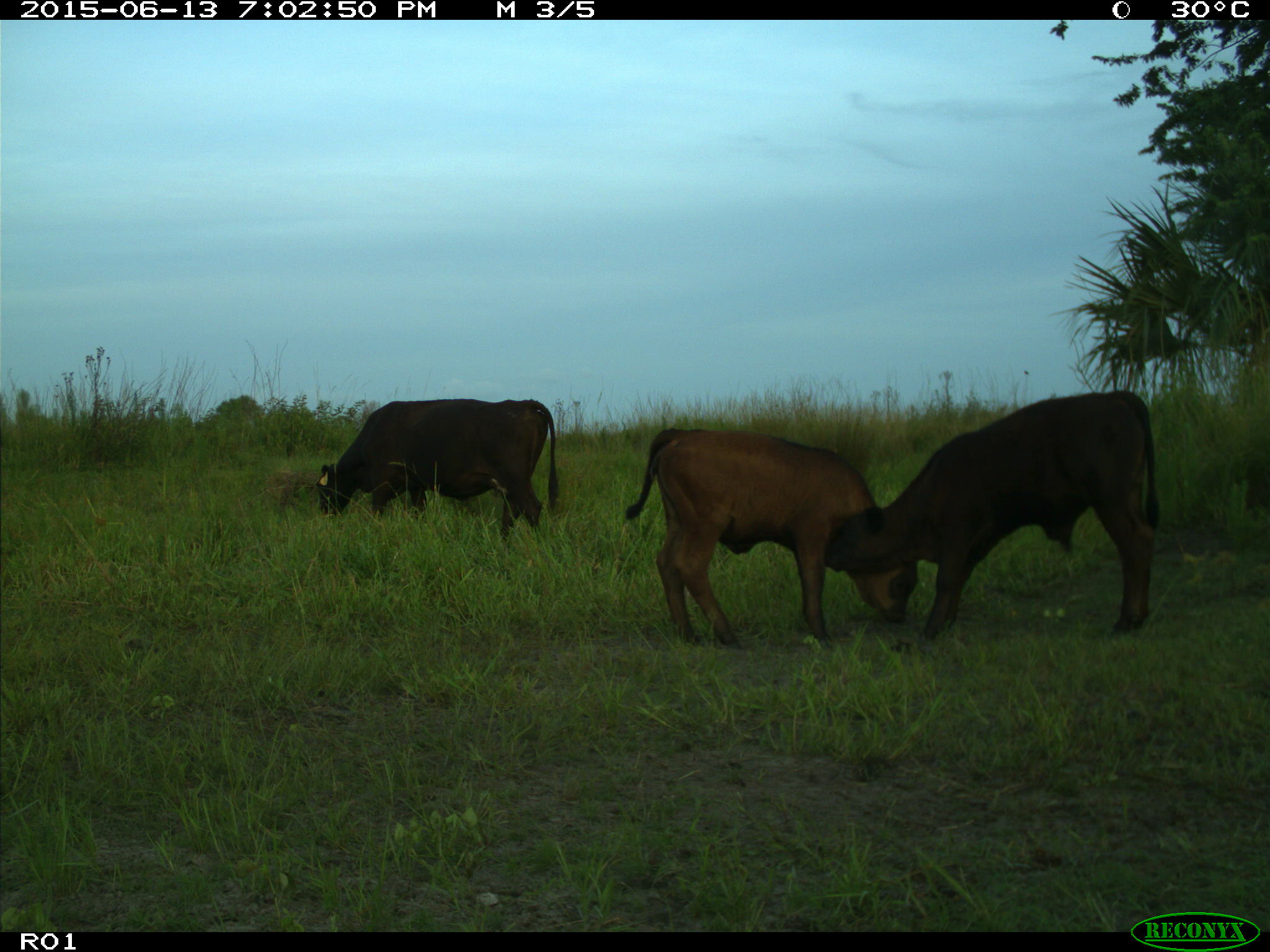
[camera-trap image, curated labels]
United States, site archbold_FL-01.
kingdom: Animalia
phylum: Chordata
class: Mammalia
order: Artiodactyla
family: Bovidae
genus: Bos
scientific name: Bos taurus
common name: domestic cow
Bos taurus (domestic cow).